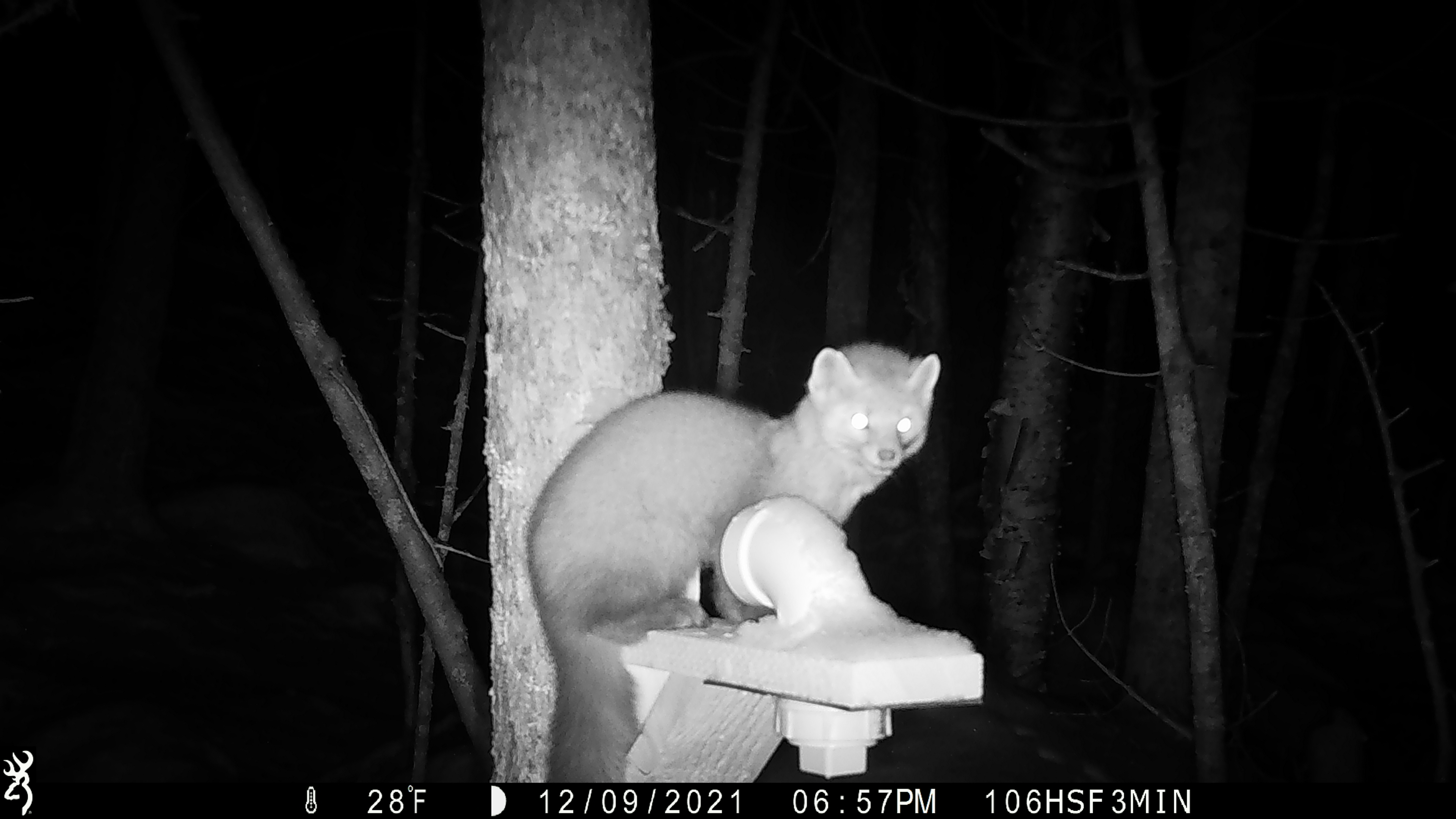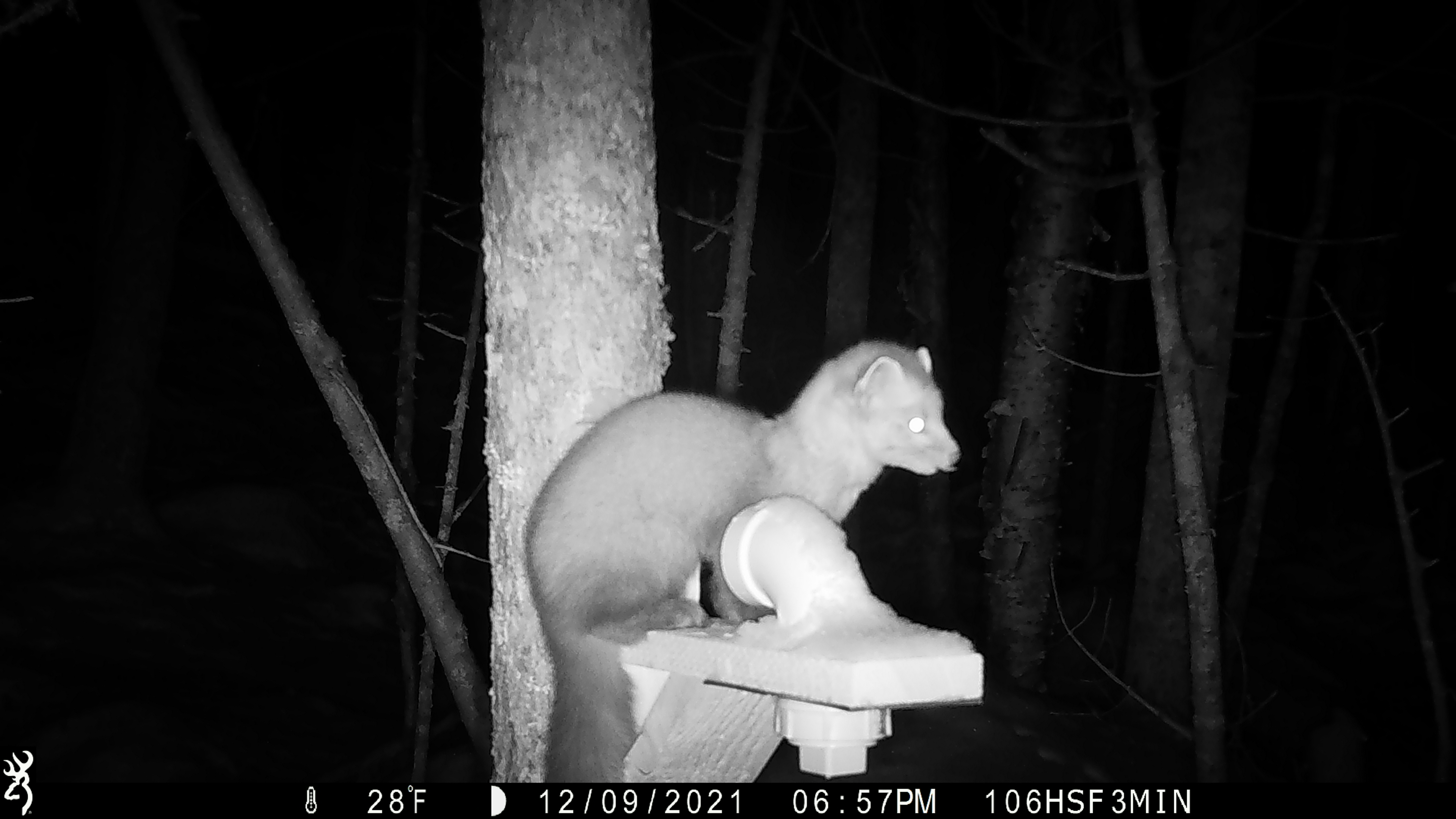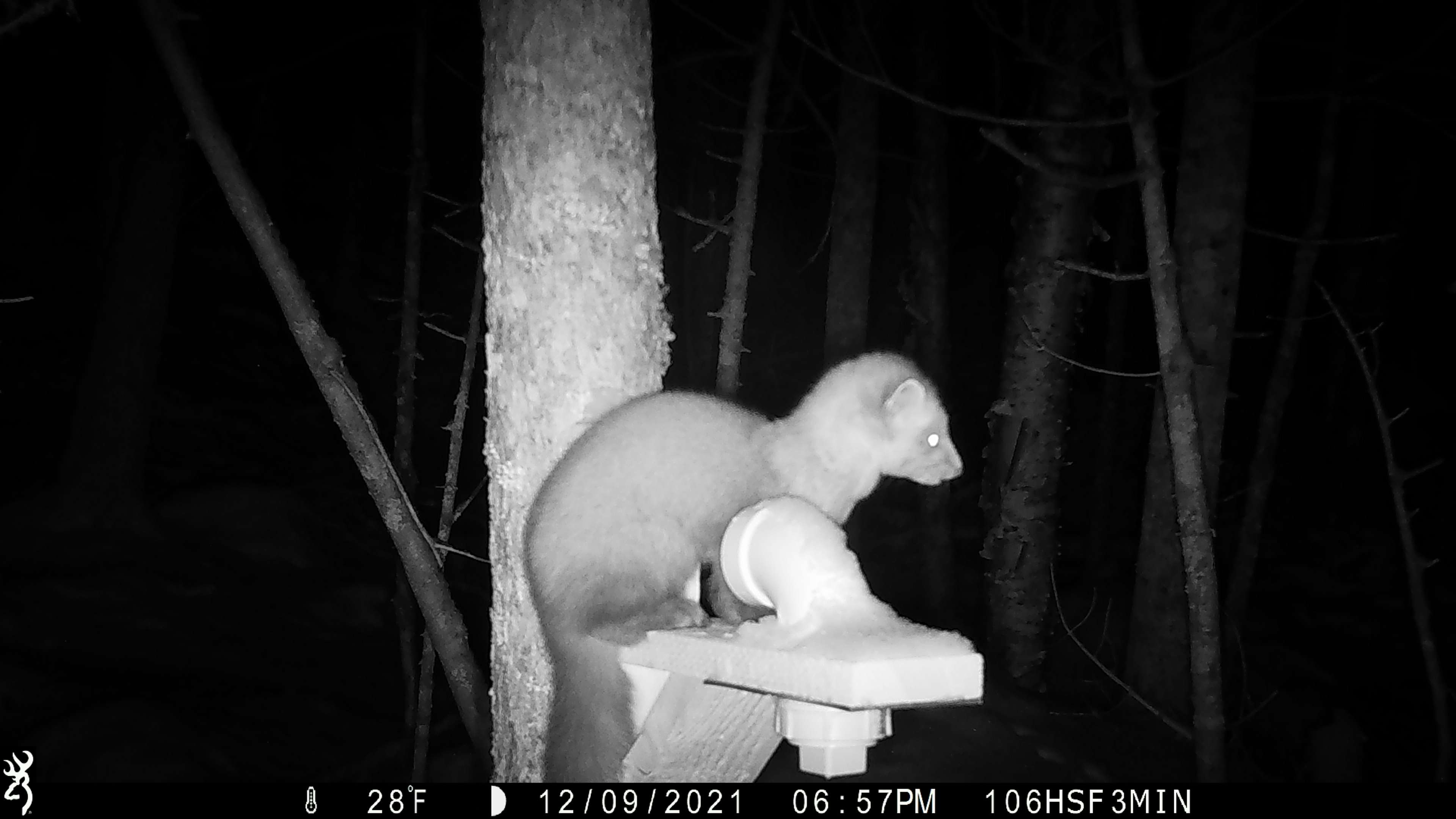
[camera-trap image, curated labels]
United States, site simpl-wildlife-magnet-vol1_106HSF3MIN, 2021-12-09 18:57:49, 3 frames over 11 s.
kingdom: Animalia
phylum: Chordata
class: Mammalia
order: Carnivora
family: Mustelidae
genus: Martes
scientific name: Martes americana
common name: american marten